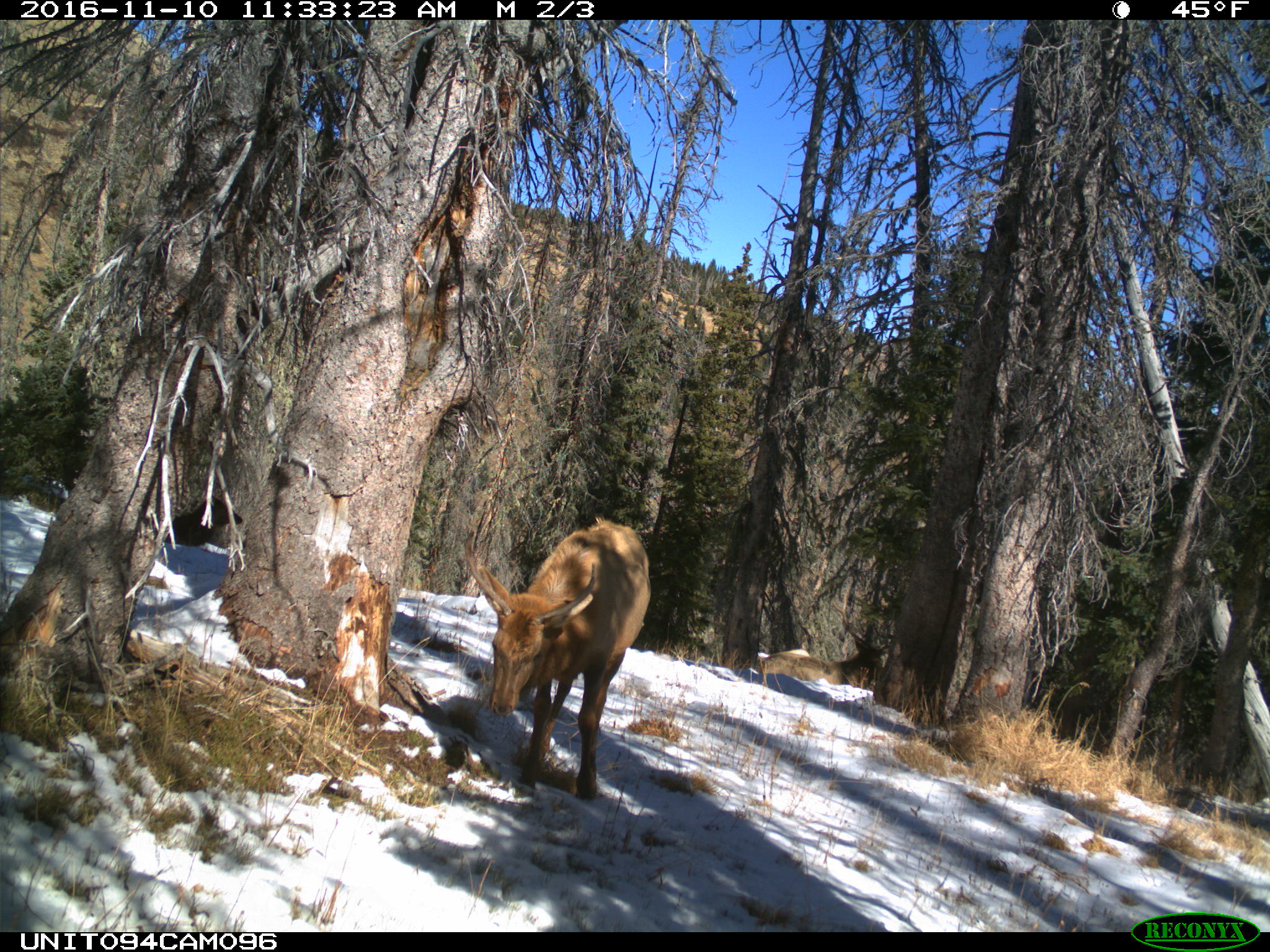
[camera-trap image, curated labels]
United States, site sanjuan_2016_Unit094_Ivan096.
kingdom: Animalia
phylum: Chordata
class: Mammalia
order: Artiodactyla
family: Cervidae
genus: Cervus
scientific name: Cervus elaphus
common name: red deer